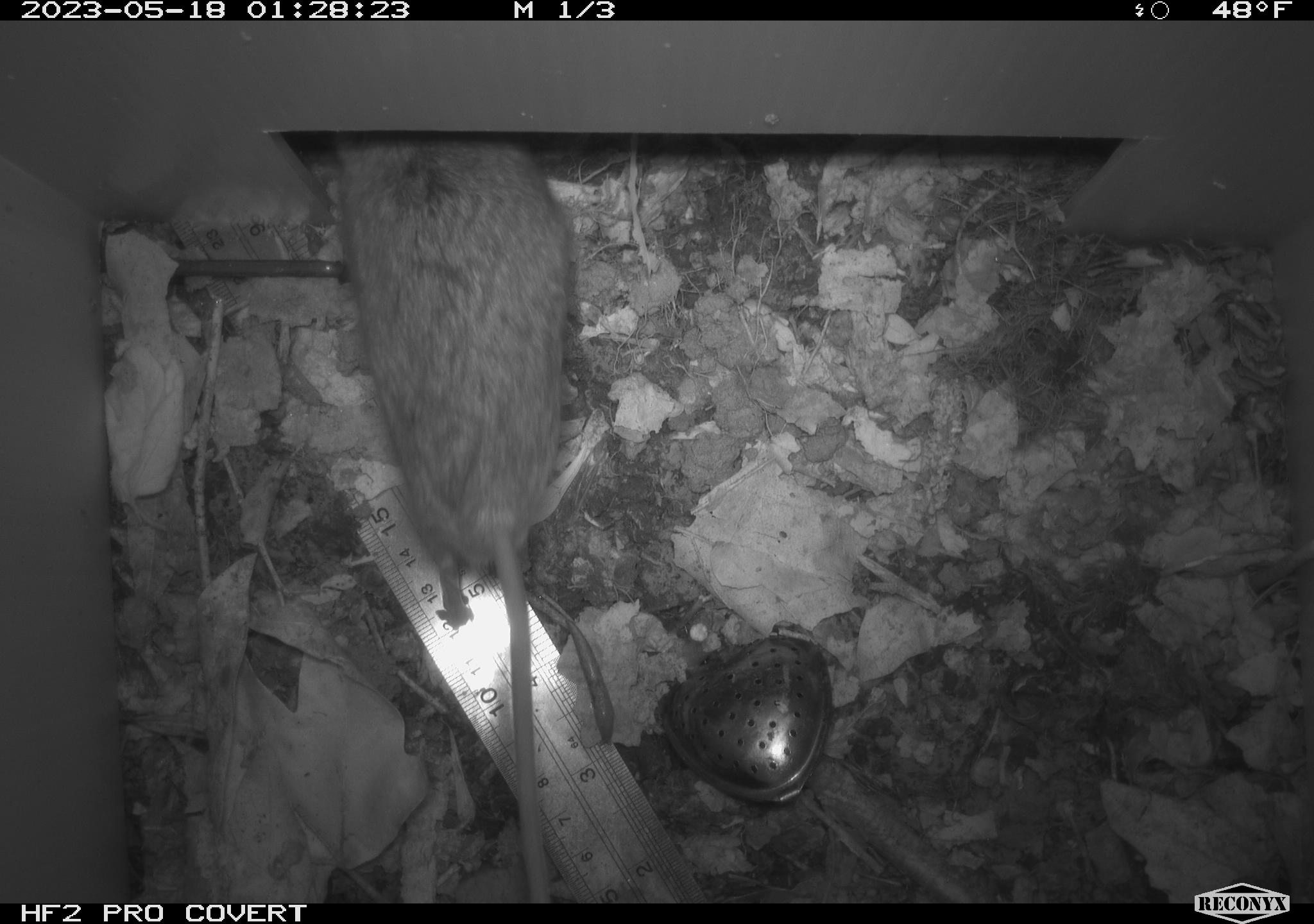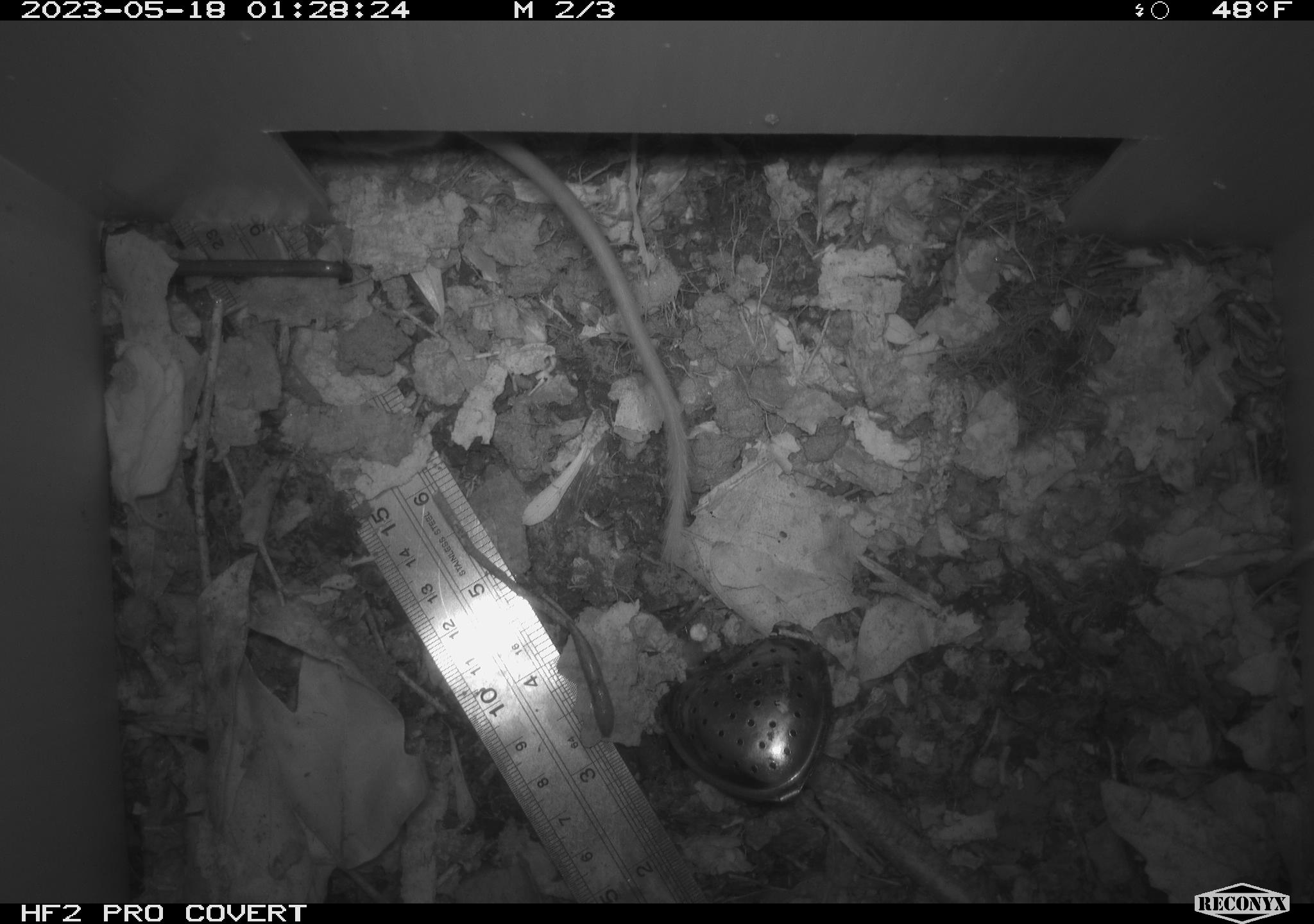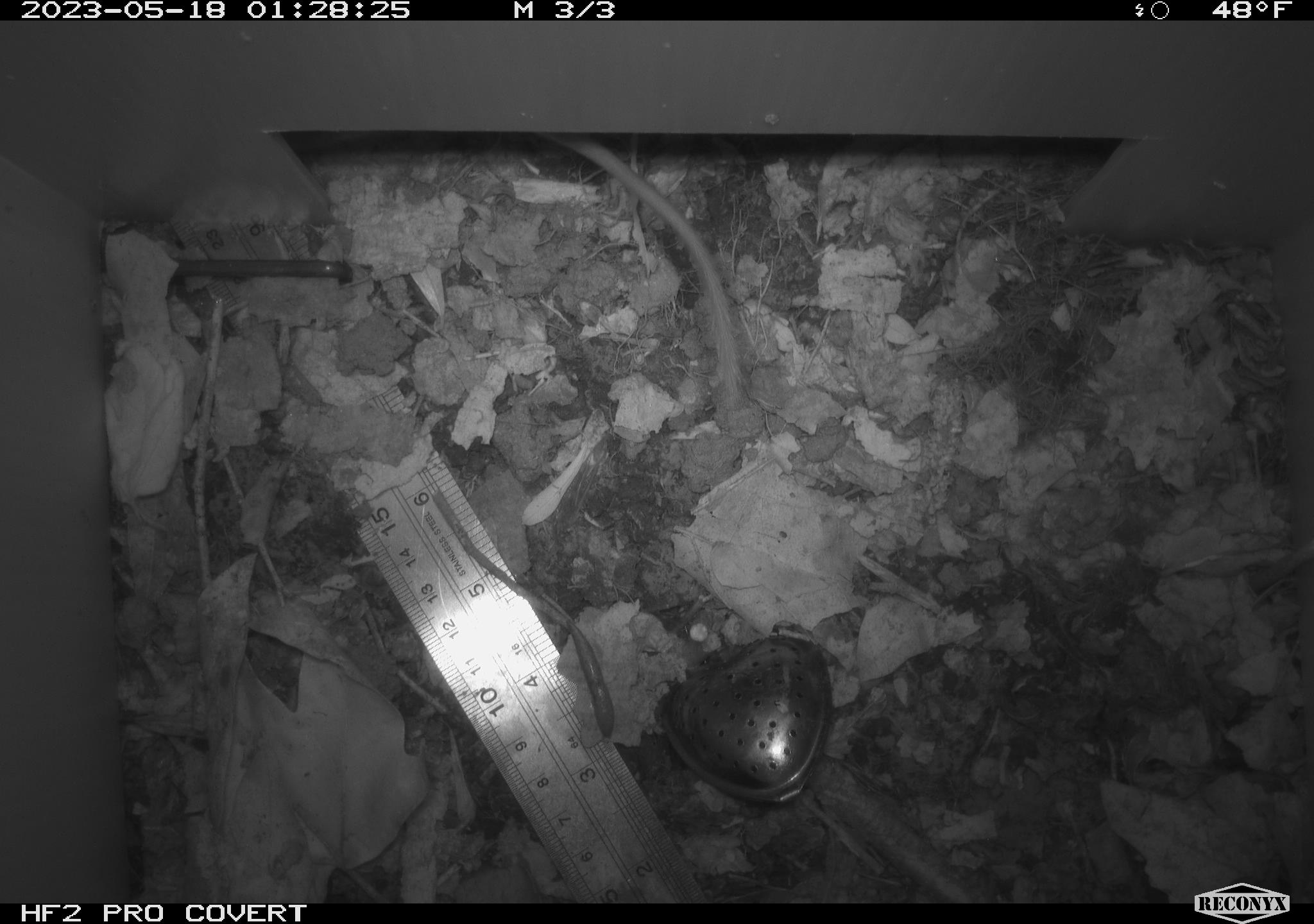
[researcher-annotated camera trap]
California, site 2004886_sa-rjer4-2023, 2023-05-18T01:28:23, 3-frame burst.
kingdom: Animalia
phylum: Chordata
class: Mammalia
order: Rodentia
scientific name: Rodentia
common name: mouse species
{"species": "mouse species (Rodentia)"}